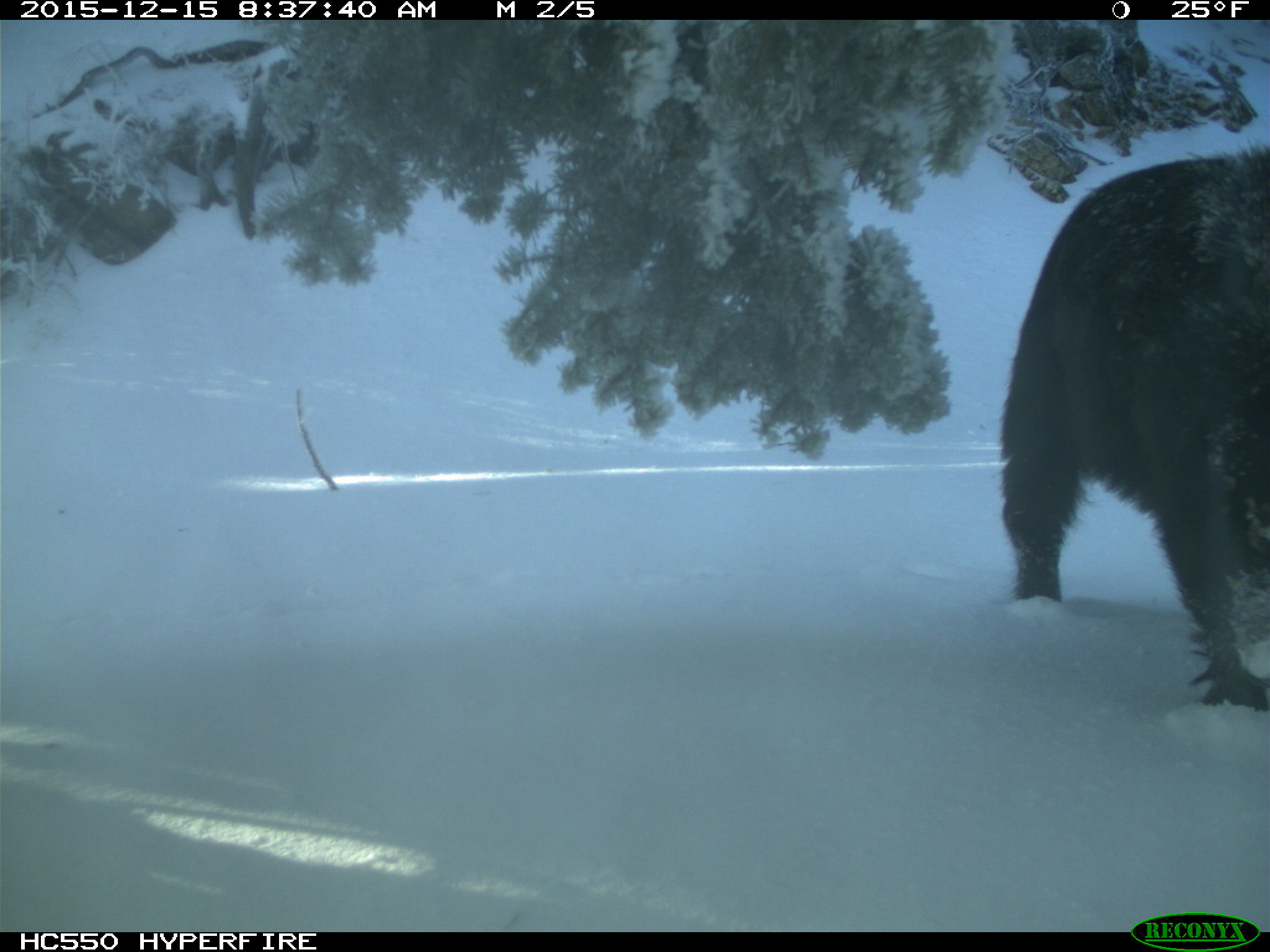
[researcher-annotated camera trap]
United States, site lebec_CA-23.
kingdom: Animalia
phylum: Chordata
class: Mammalia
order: Artiodactyla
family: Suidae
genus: Sus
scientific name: Sus scrofa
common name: wild boar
Sus scrofa (wild boar).